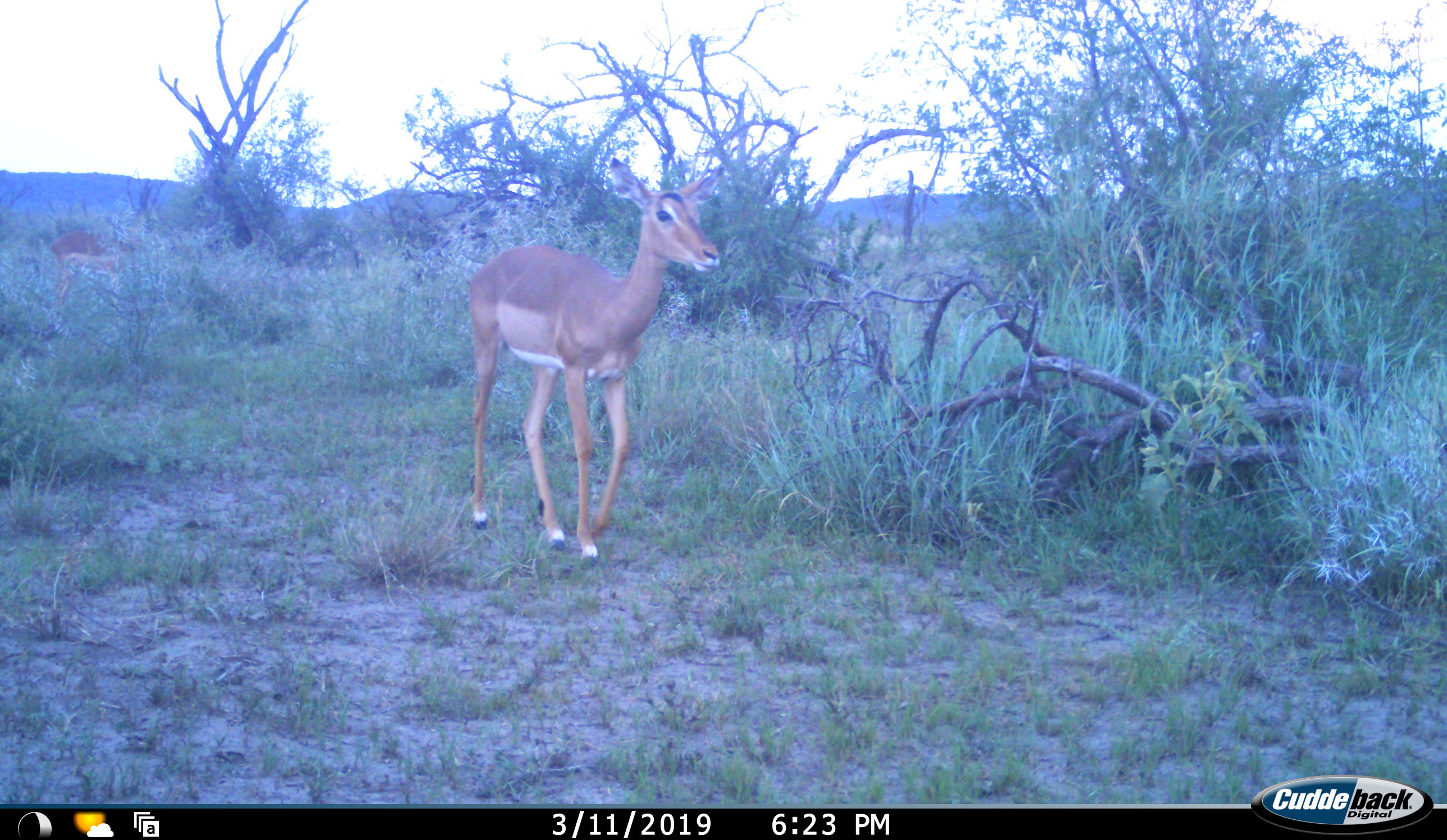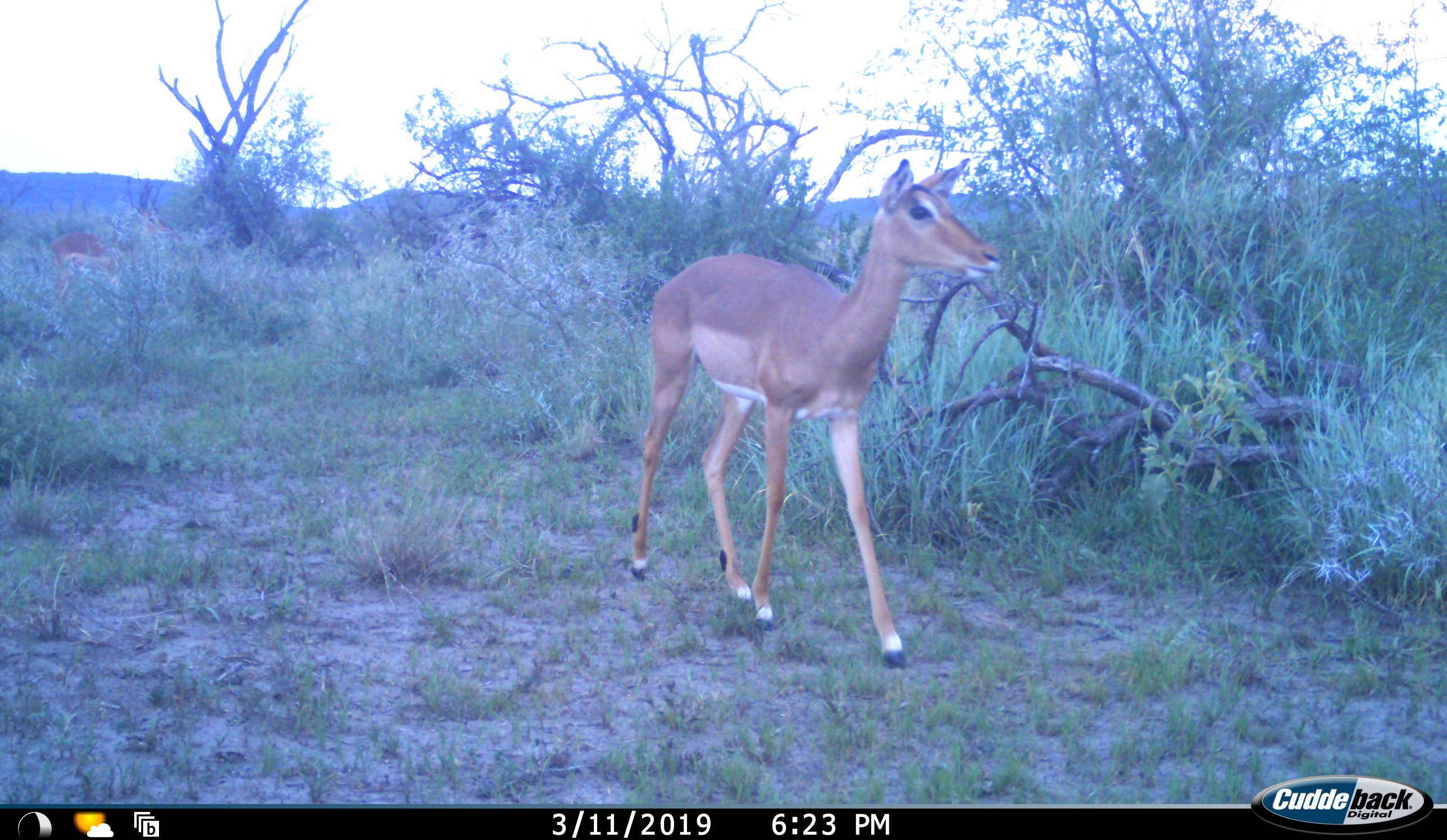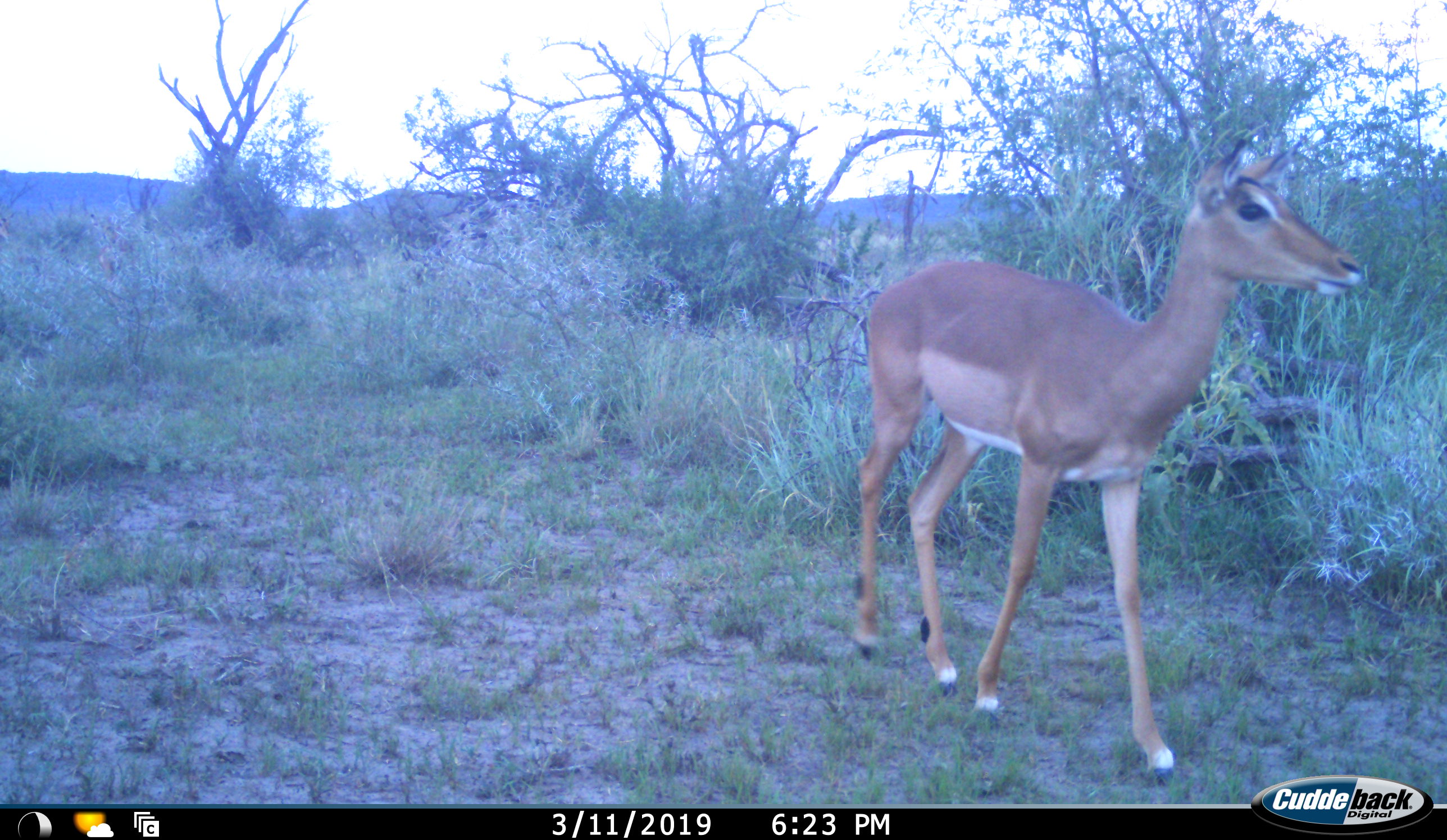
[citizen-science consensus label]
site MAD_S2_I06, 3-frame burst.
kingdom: Animalia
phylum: Chordata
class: Mammalia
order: Artiodactyla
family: Bovidae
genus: Aepyceros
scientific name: Aepyceros melampus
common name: impala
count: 1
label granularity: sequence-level